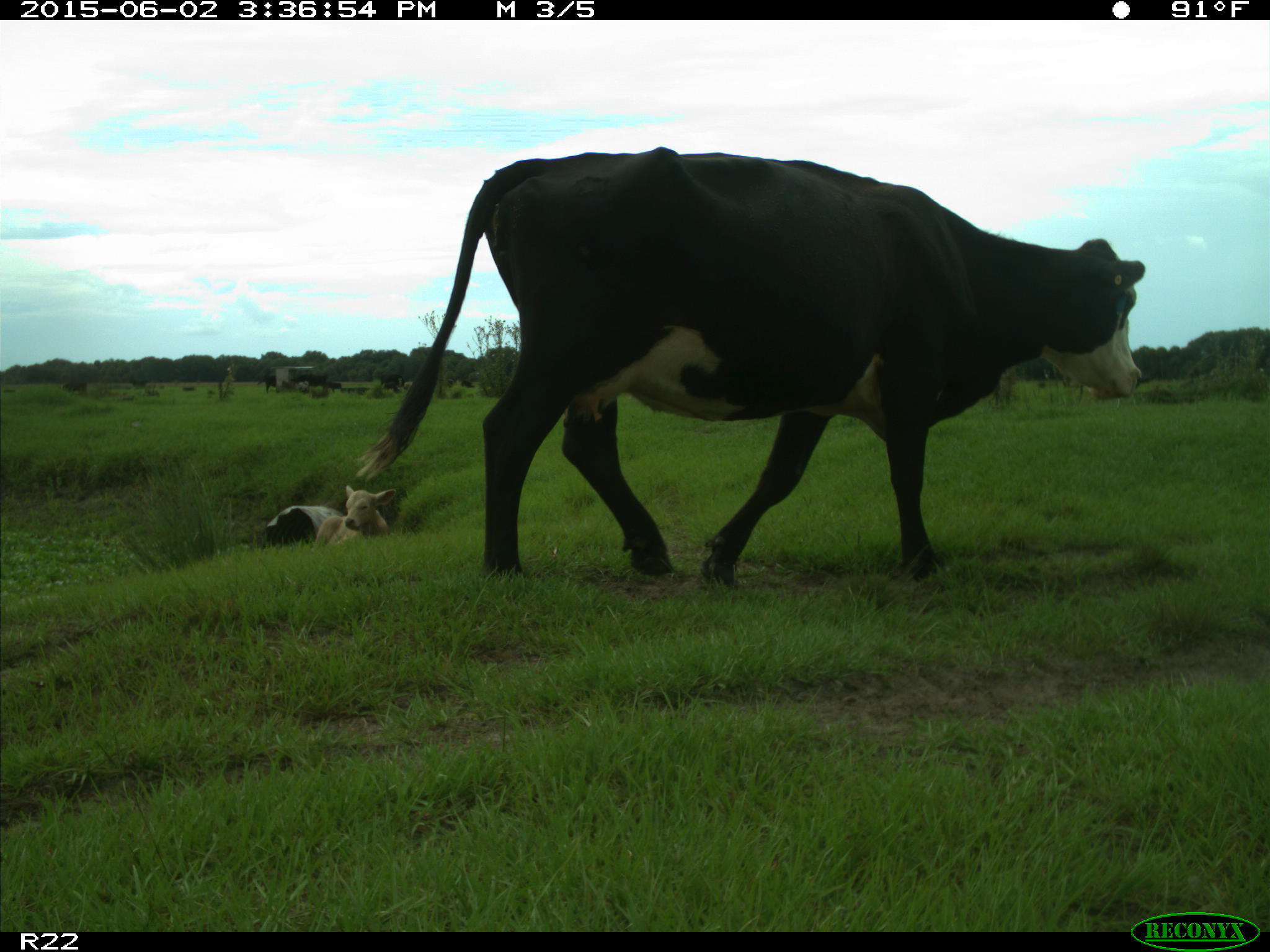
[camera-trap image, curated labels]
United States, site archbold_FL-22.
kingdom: Animalia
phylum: Chordata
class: Mammalia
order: Artiodactyla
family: Bovidae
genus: Bos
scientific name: Bos taurus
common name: domestic cow